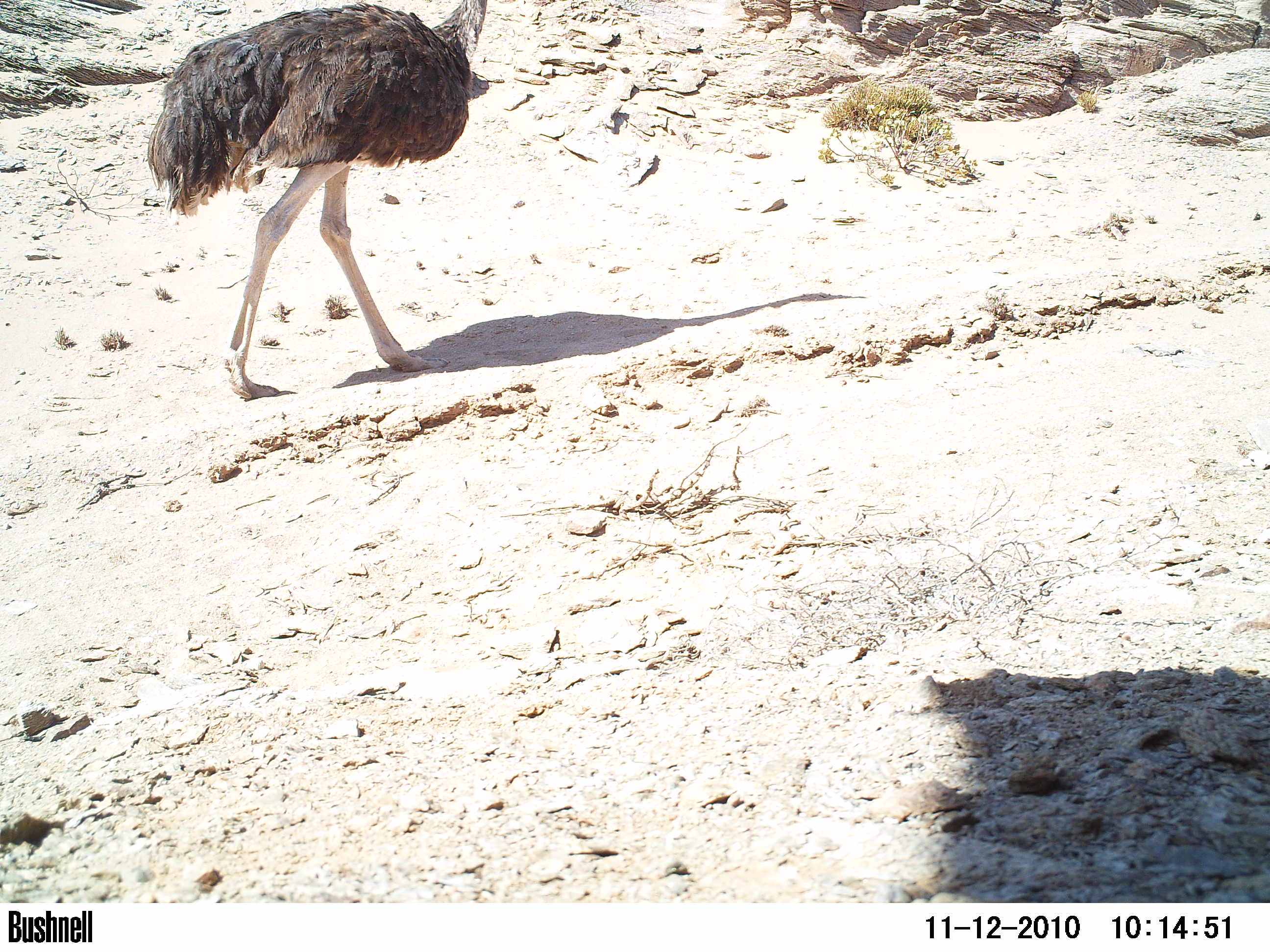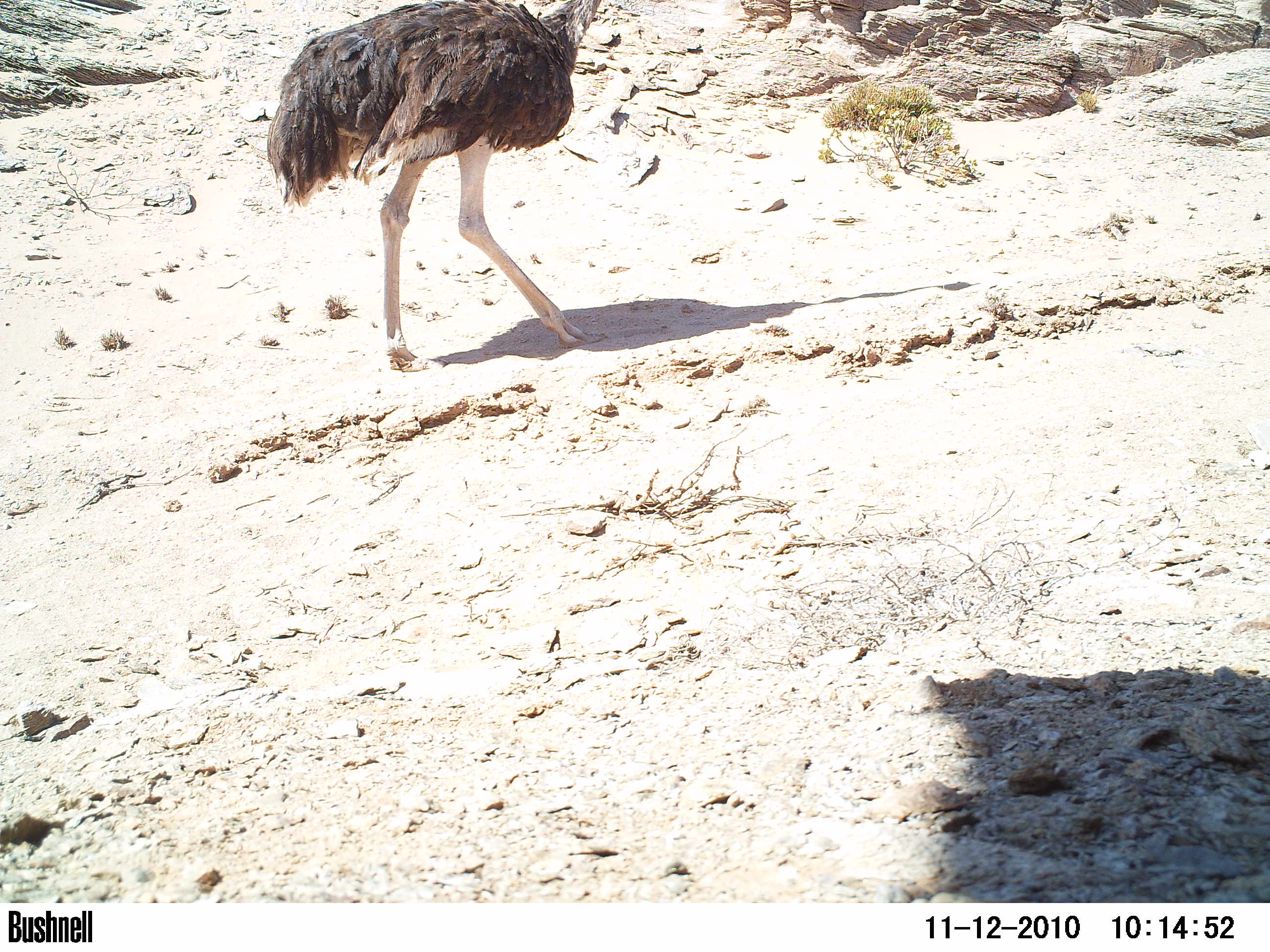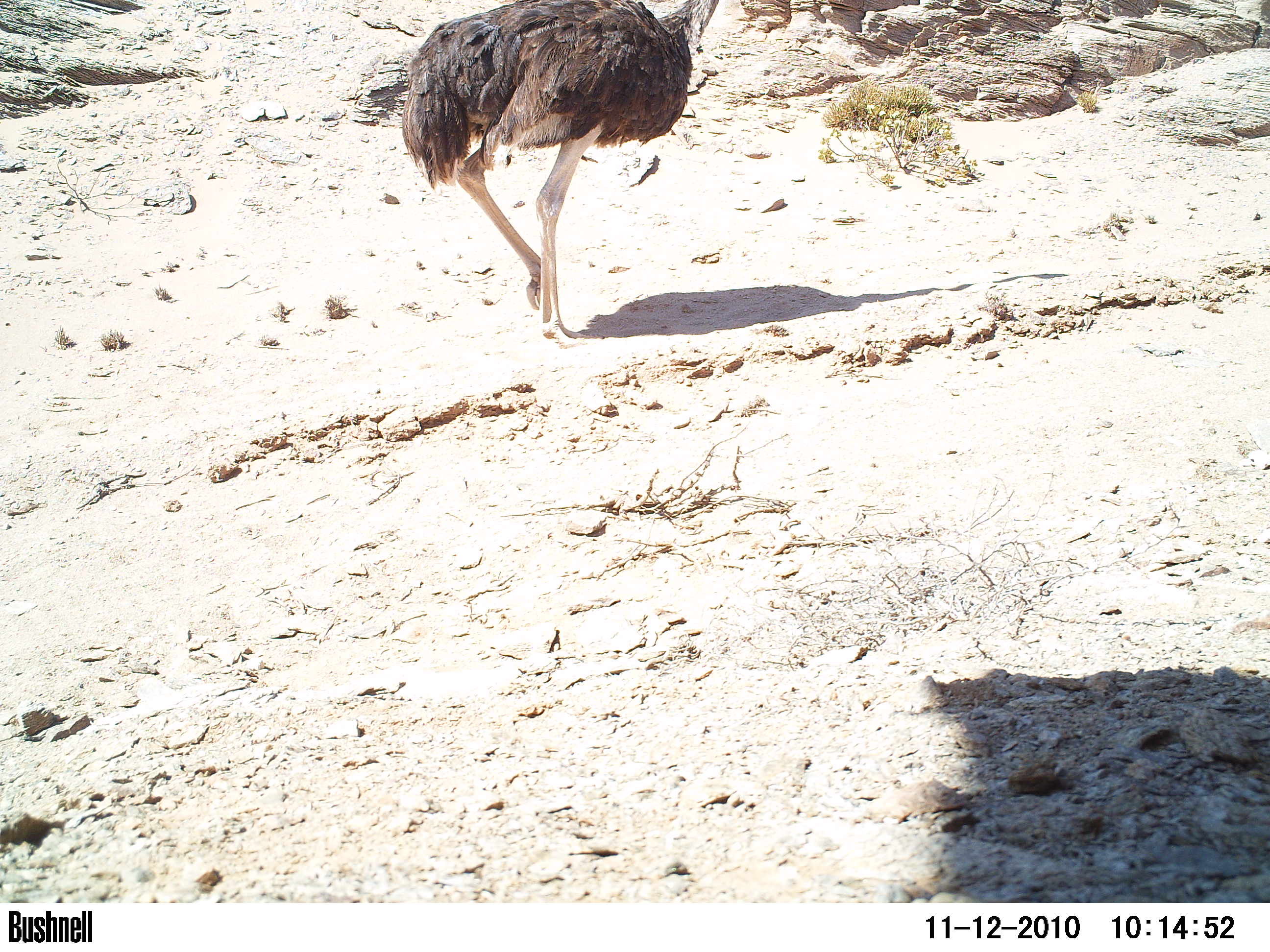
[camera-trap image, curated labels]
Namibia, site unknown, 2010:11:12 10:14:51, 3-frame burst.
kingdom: Animalia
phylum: Chordata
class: Aves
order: Struthioniformes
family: Struthionidae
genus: Struthio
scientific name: Struthio camelus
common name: common ostrich